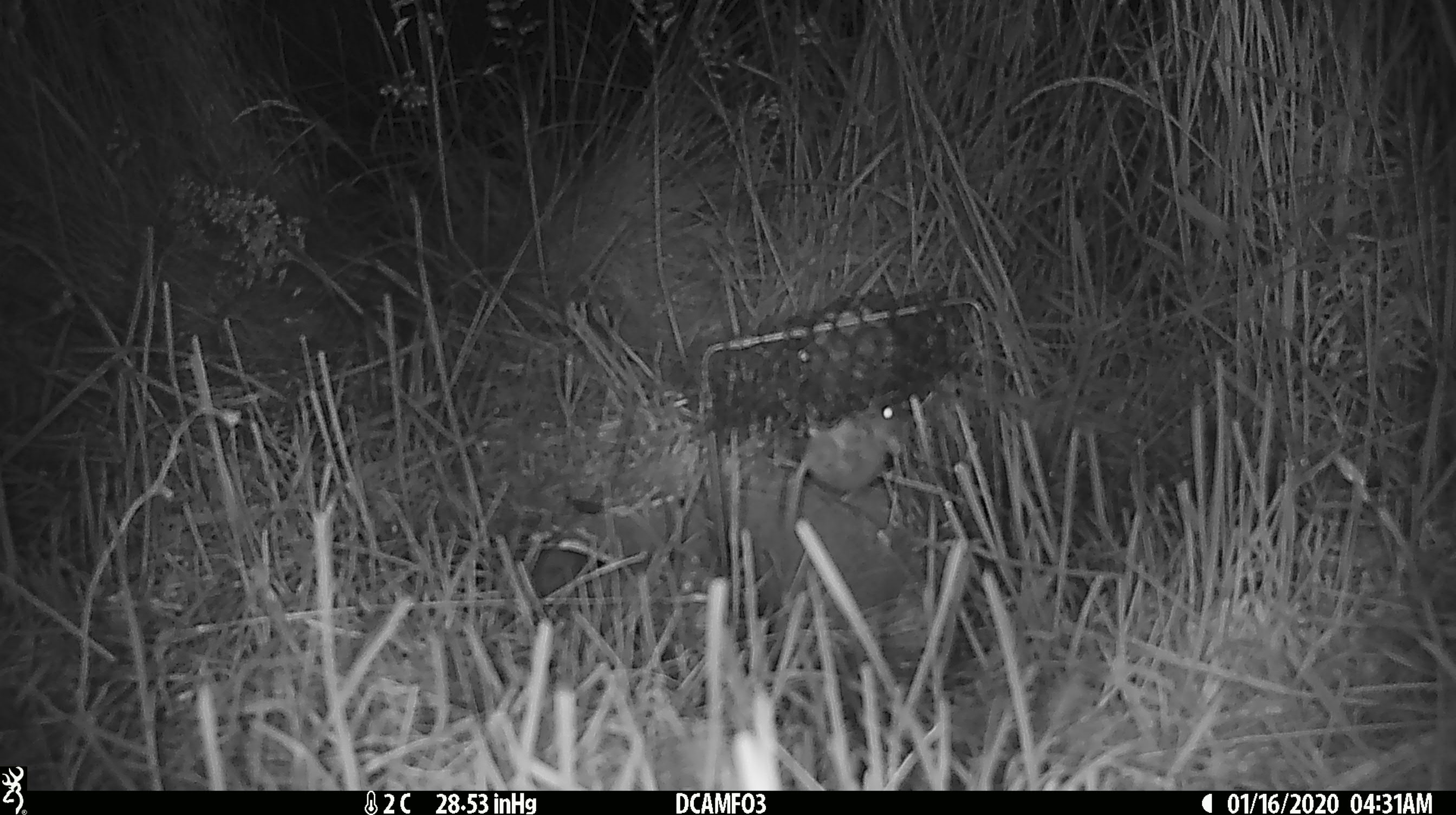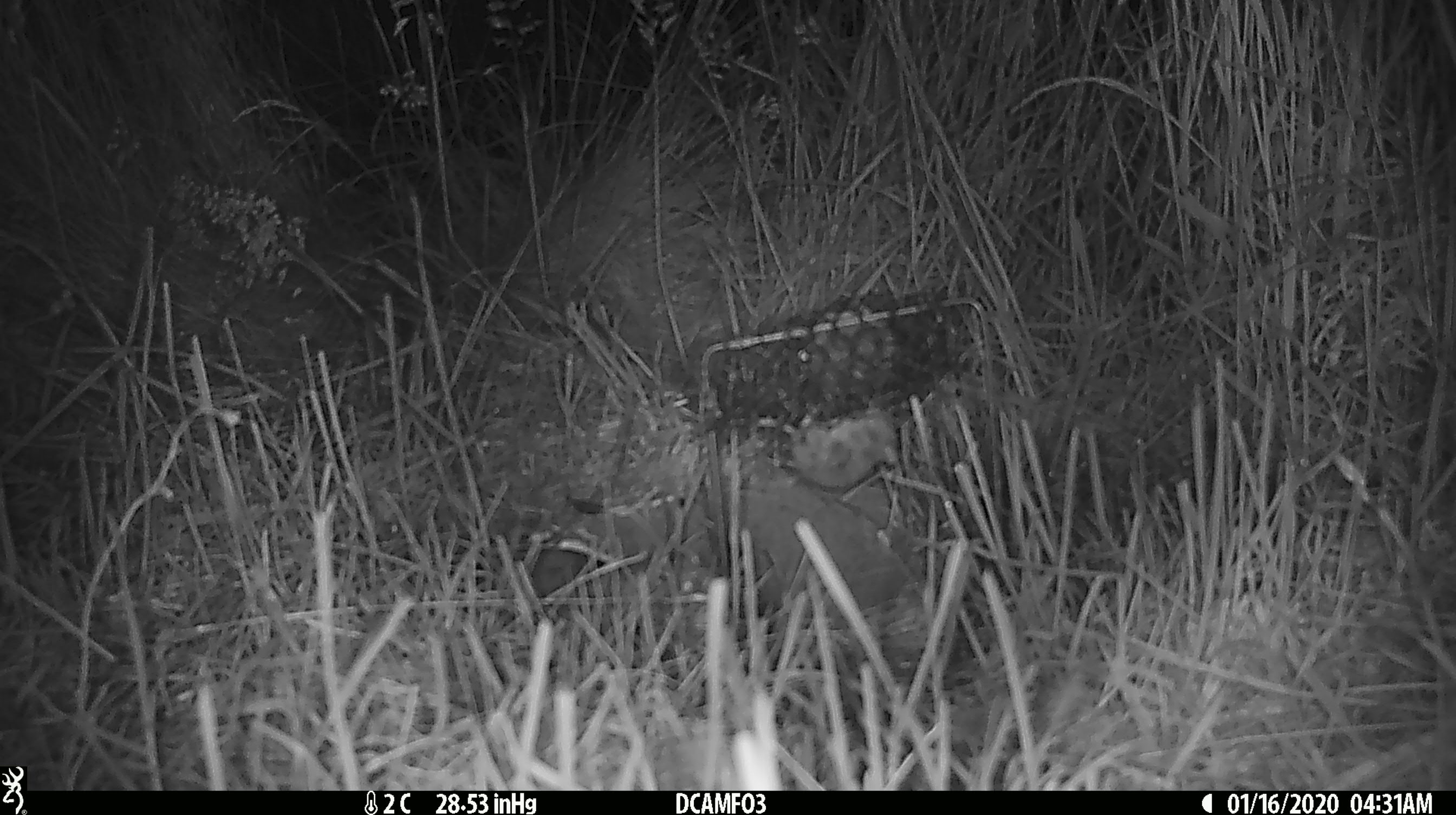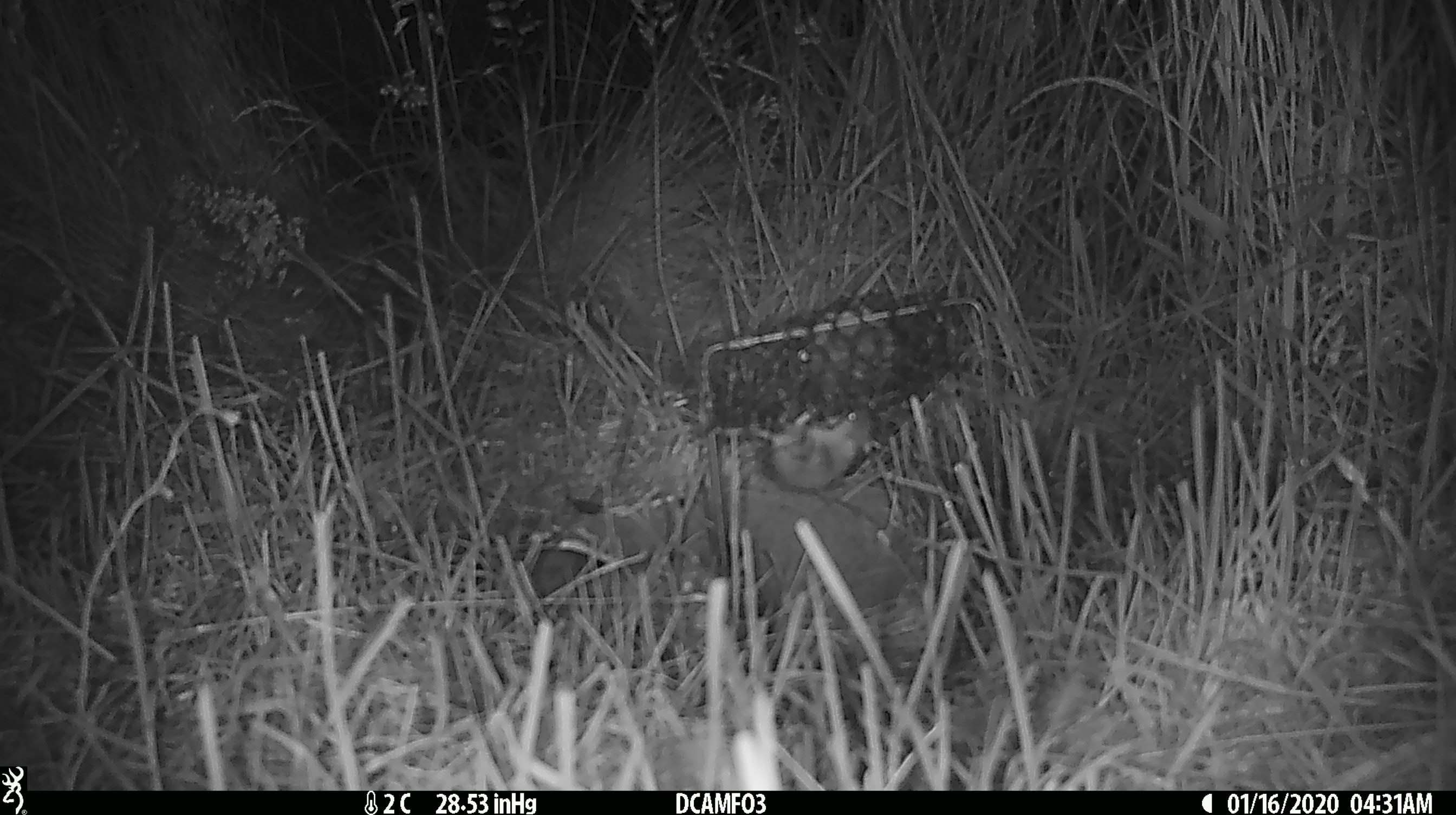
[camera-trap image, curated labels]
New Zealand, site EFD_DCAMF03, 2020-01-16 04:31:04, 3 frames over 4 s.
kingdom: Animalia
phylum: Chordata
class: Mammalia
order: Rodentia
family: Muridae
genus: Mus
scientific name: Mus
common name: mouse